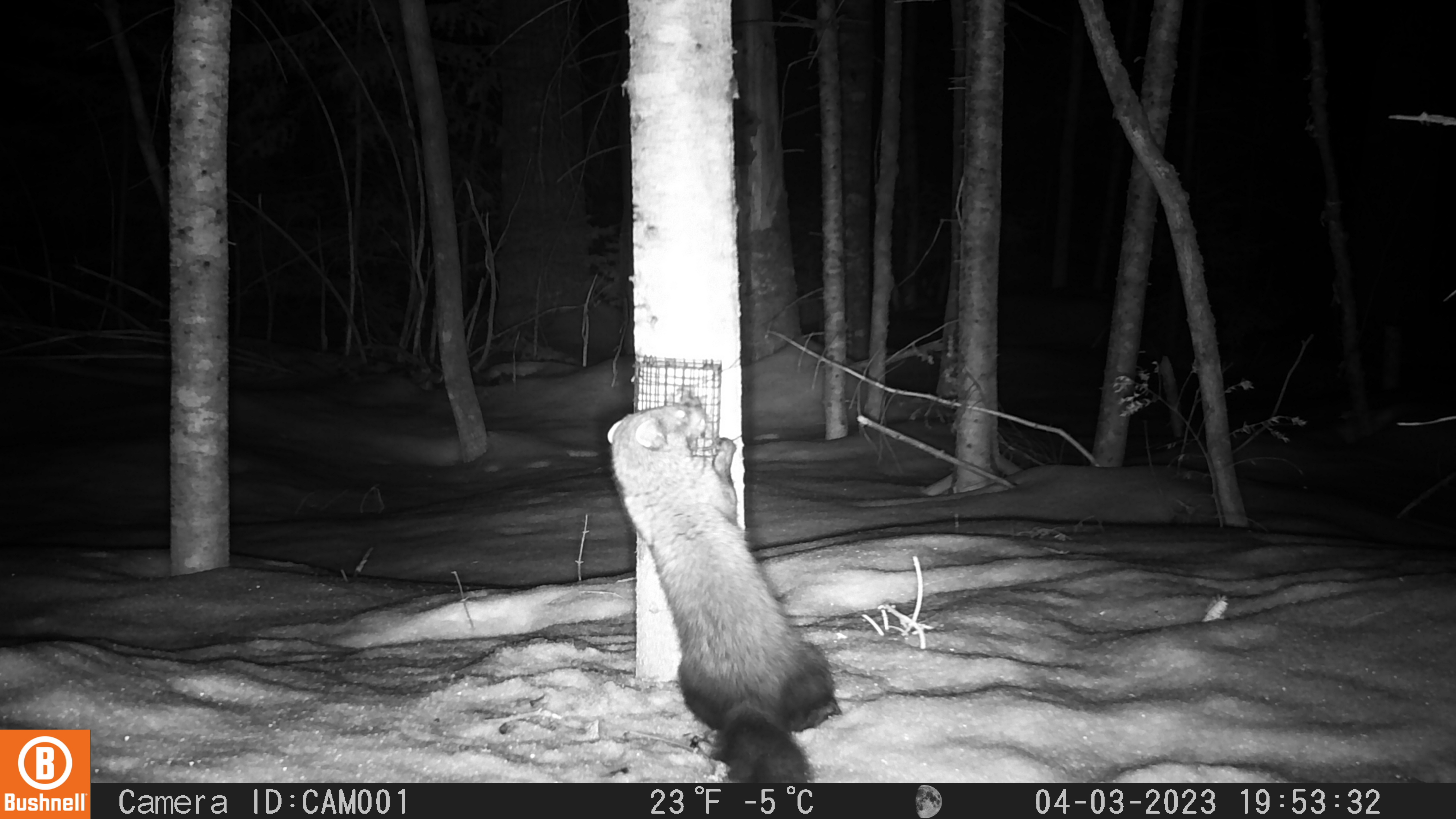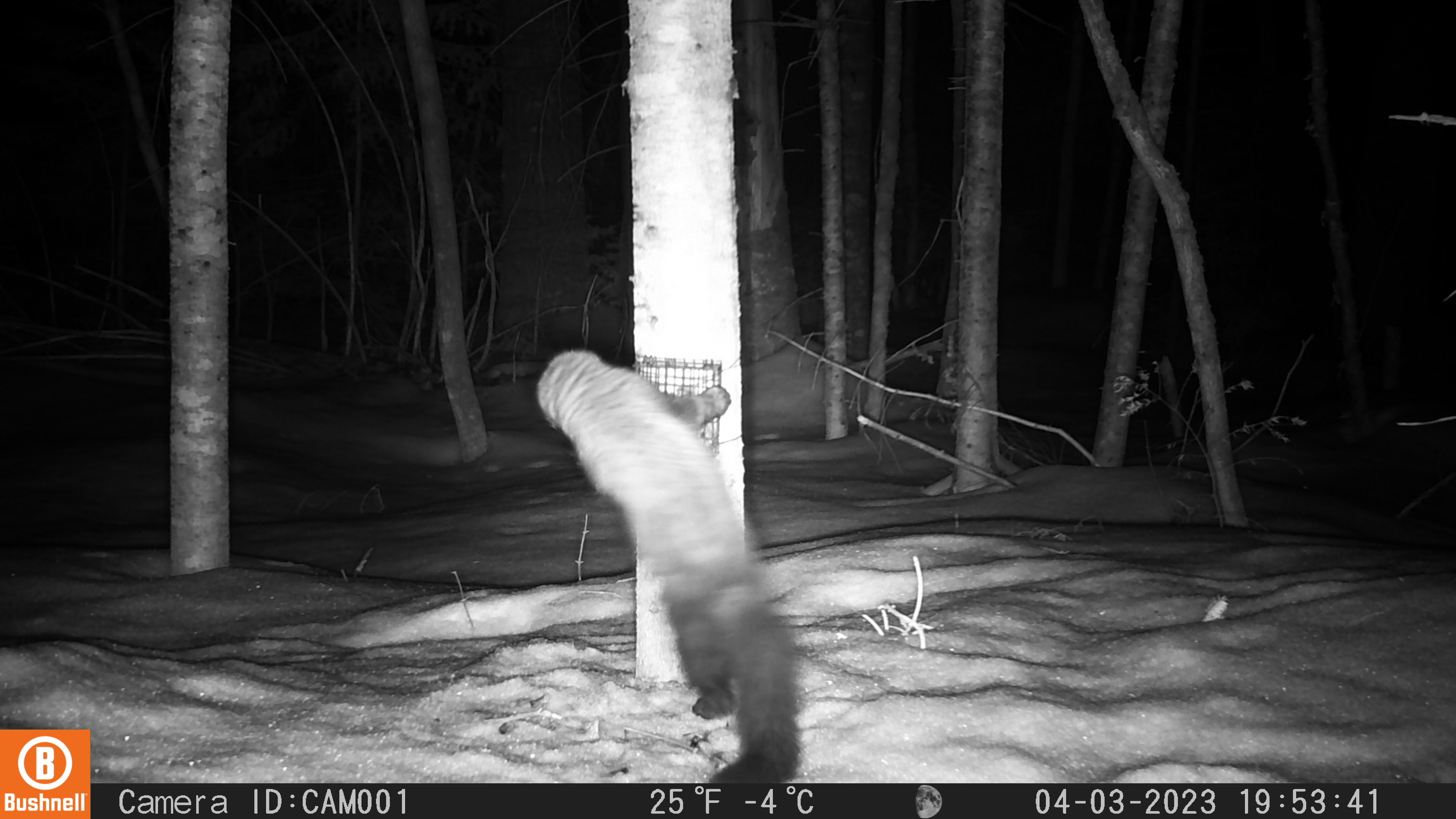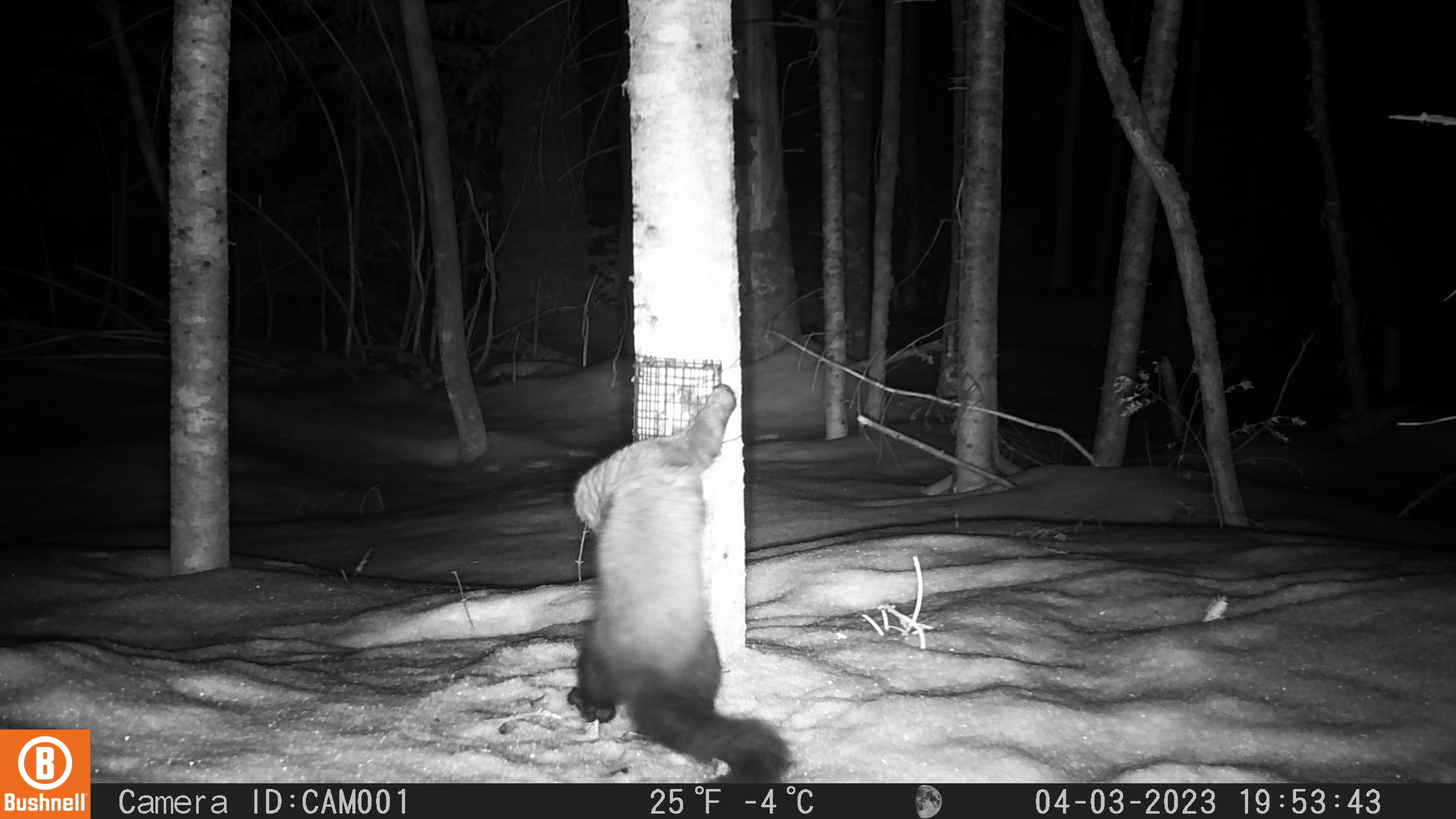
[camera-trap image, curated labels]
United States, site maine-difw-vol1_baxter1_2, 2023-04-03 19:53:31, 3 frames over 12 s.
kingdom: Animalia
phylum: Chordata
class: Mammalia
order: Carnivora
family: Mustelidae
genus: Pekania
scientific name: Pekania pennanti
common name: fisher